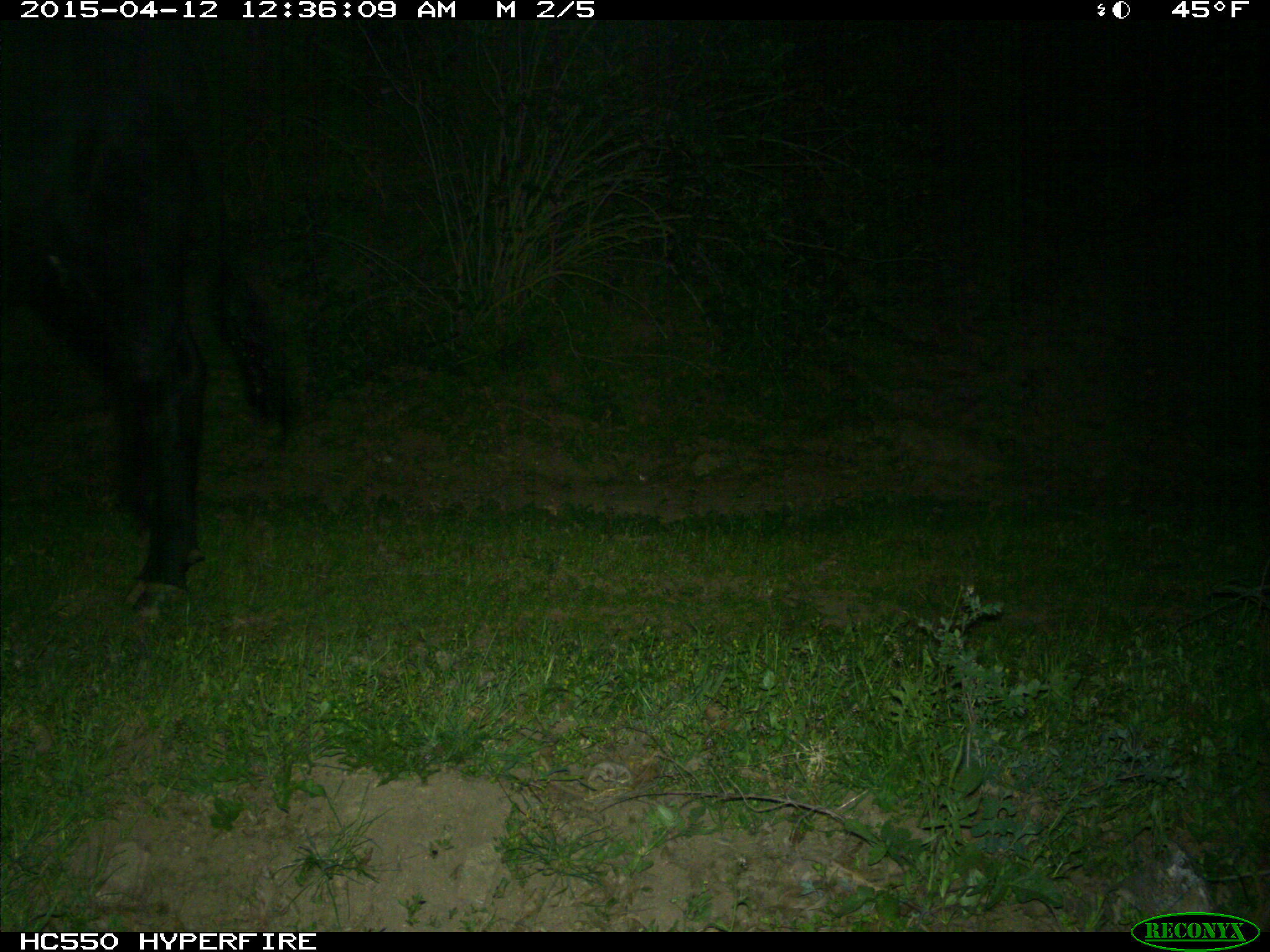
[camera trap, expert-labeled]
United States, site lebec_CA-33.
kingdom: Animalia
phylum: Chordata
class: Mammalia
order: Artiodactyla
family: Bovidae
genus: Bos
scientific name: Bos taurus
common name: domestic cow